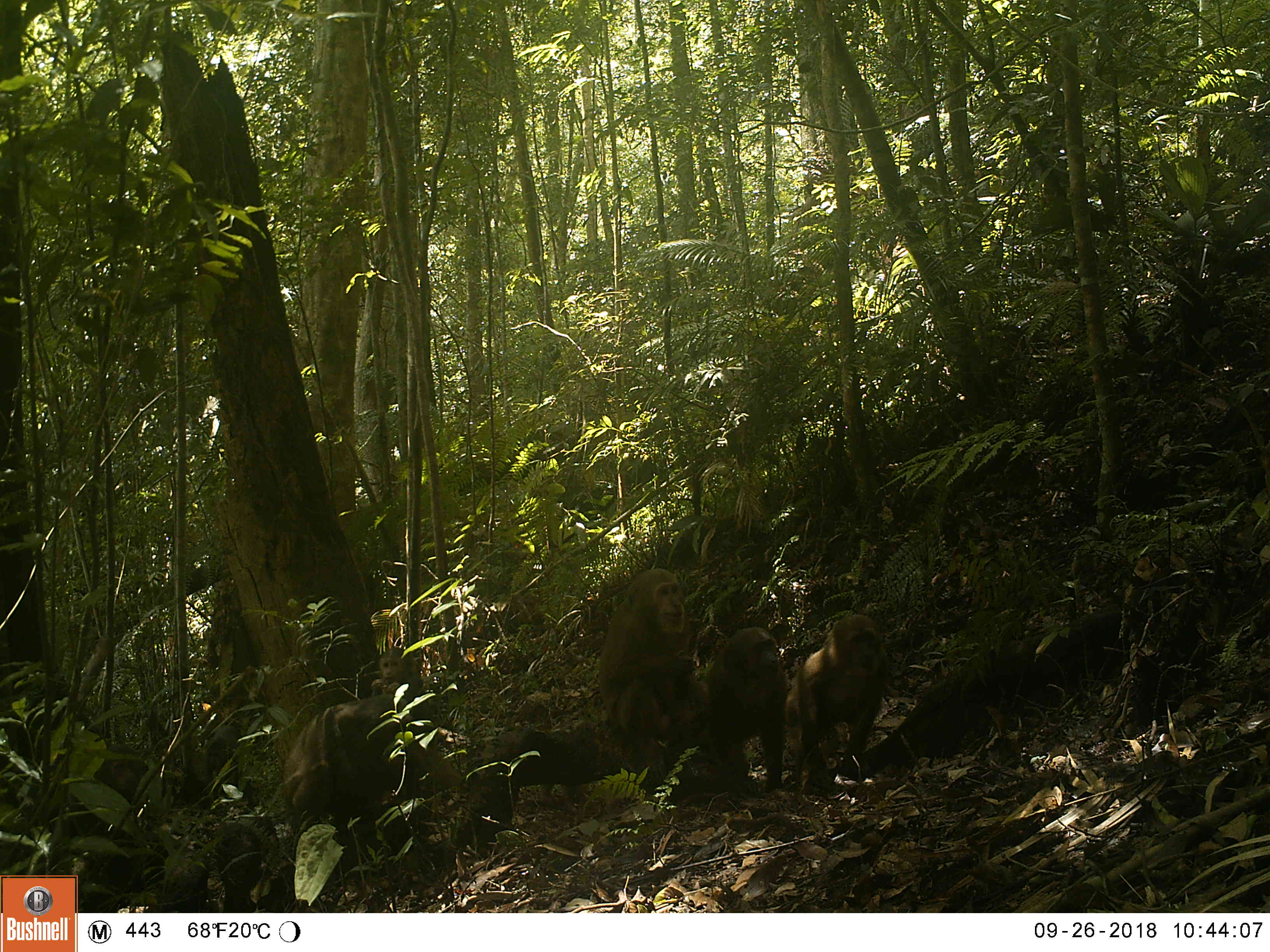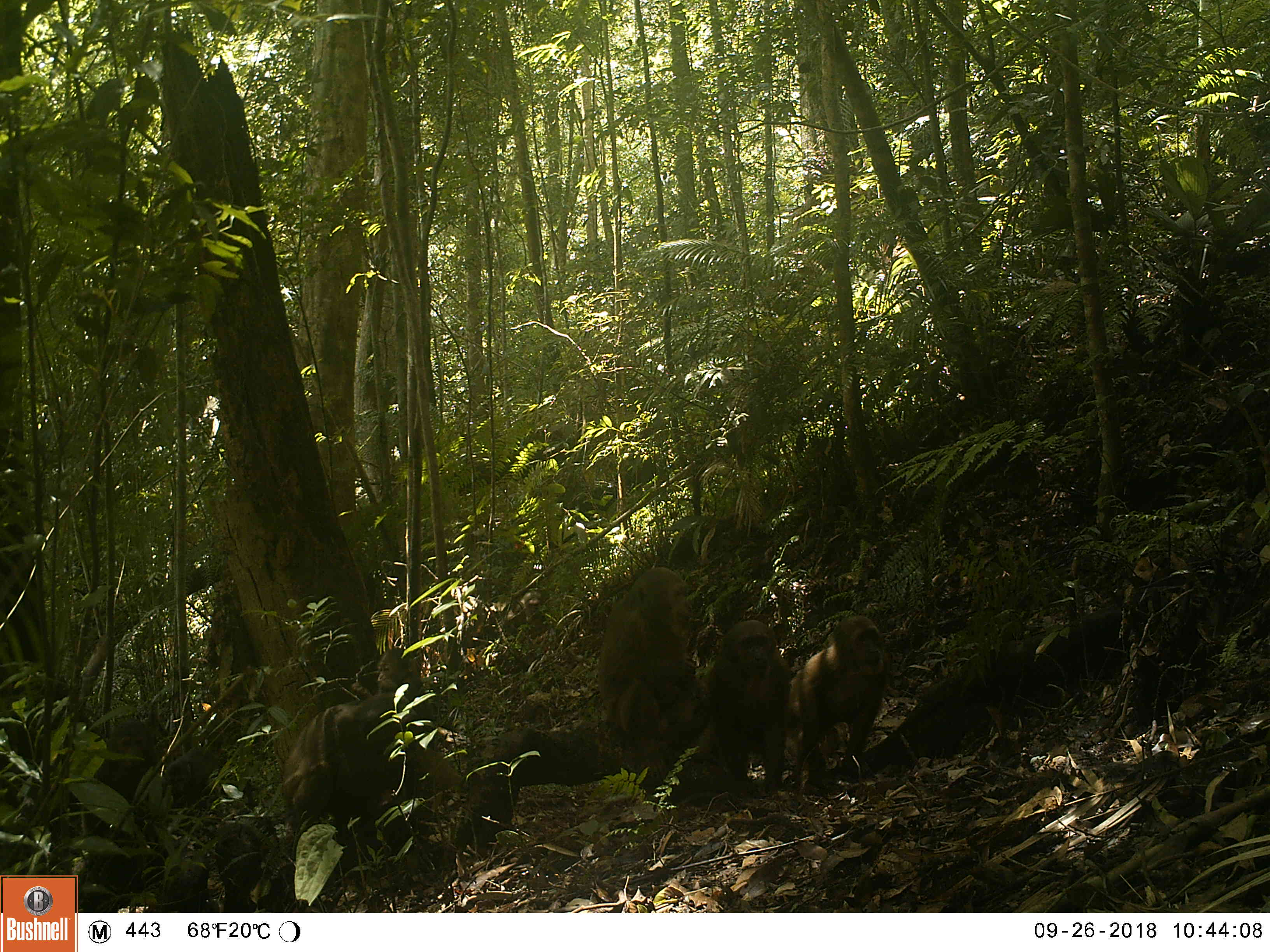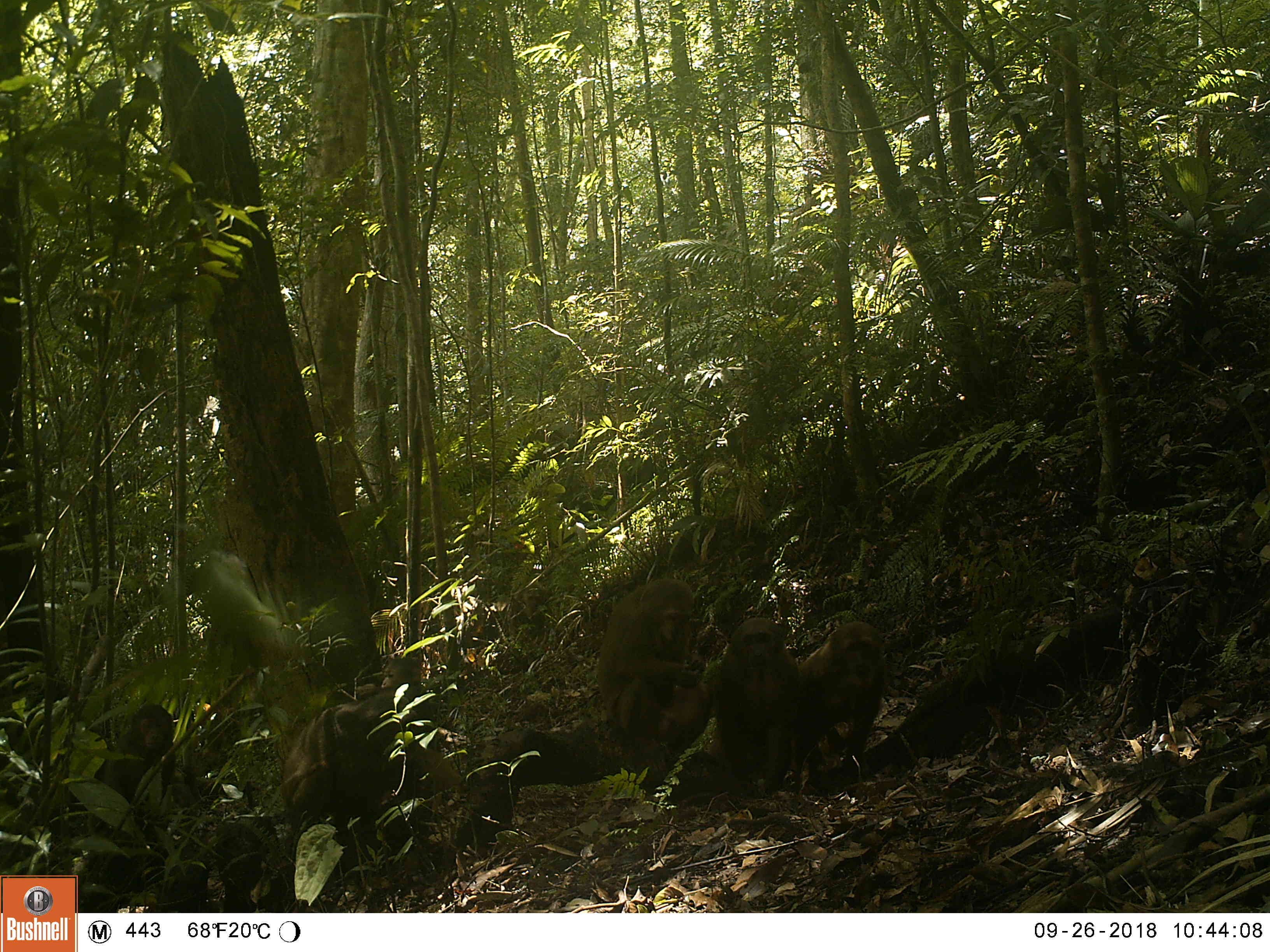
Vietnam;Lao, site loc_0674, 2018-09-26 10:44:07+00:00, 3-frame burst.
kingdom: Animalia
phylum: Chordata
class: Mammalia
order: Primates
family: Cercopithecidae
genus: Macaca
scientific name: Macaca arctoides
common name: stump-tailed macaque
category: stump tailed macaque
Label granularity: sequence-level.